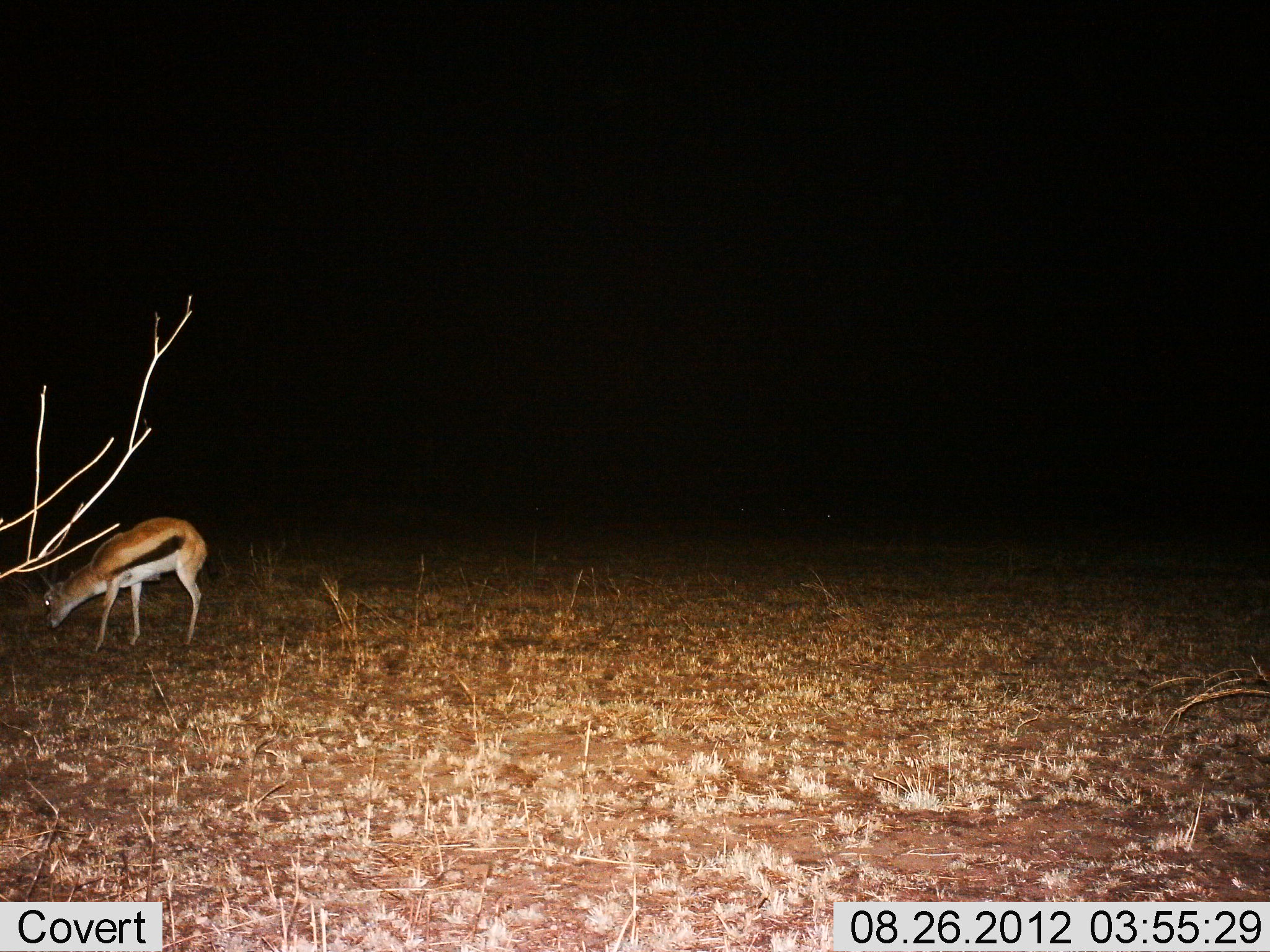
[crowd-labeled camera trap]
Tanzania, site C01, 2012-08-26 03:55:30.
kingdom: Animalia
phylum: Chordata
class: Mammalia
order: Artiodactyla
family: Bovidae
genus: Eudorcas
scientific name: Eudorcas thomsonii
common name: thomson's gazelle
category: gazellethomsons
Gazellethomsons (thomson's gazelle) (Eudorcas thomsonii), count 1. Behavior (volunteer vote fractions): standing 30%, resting 0%, moving 0%, interacting 0%. Young present (vote fraction): 0%. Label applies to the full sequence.